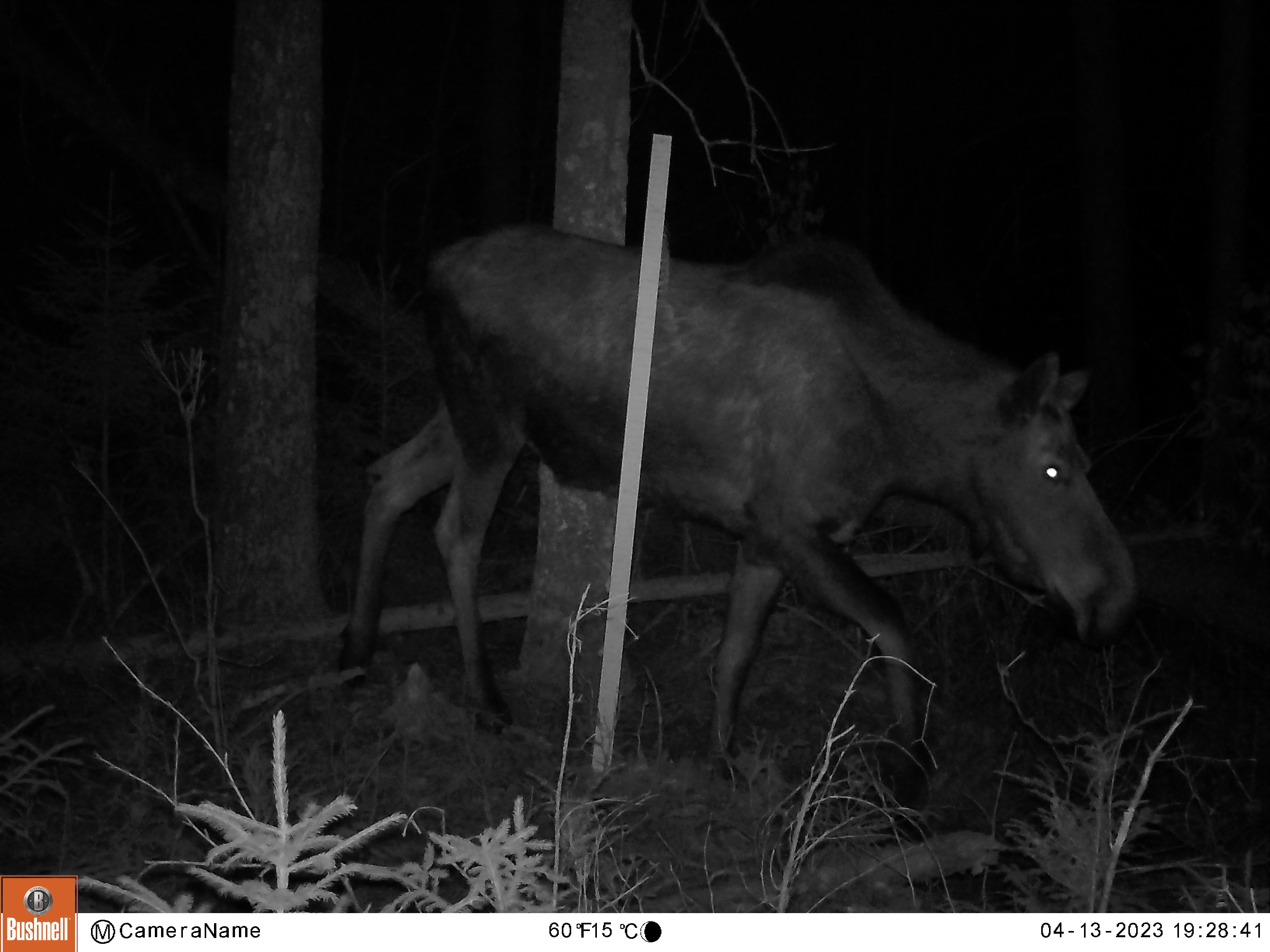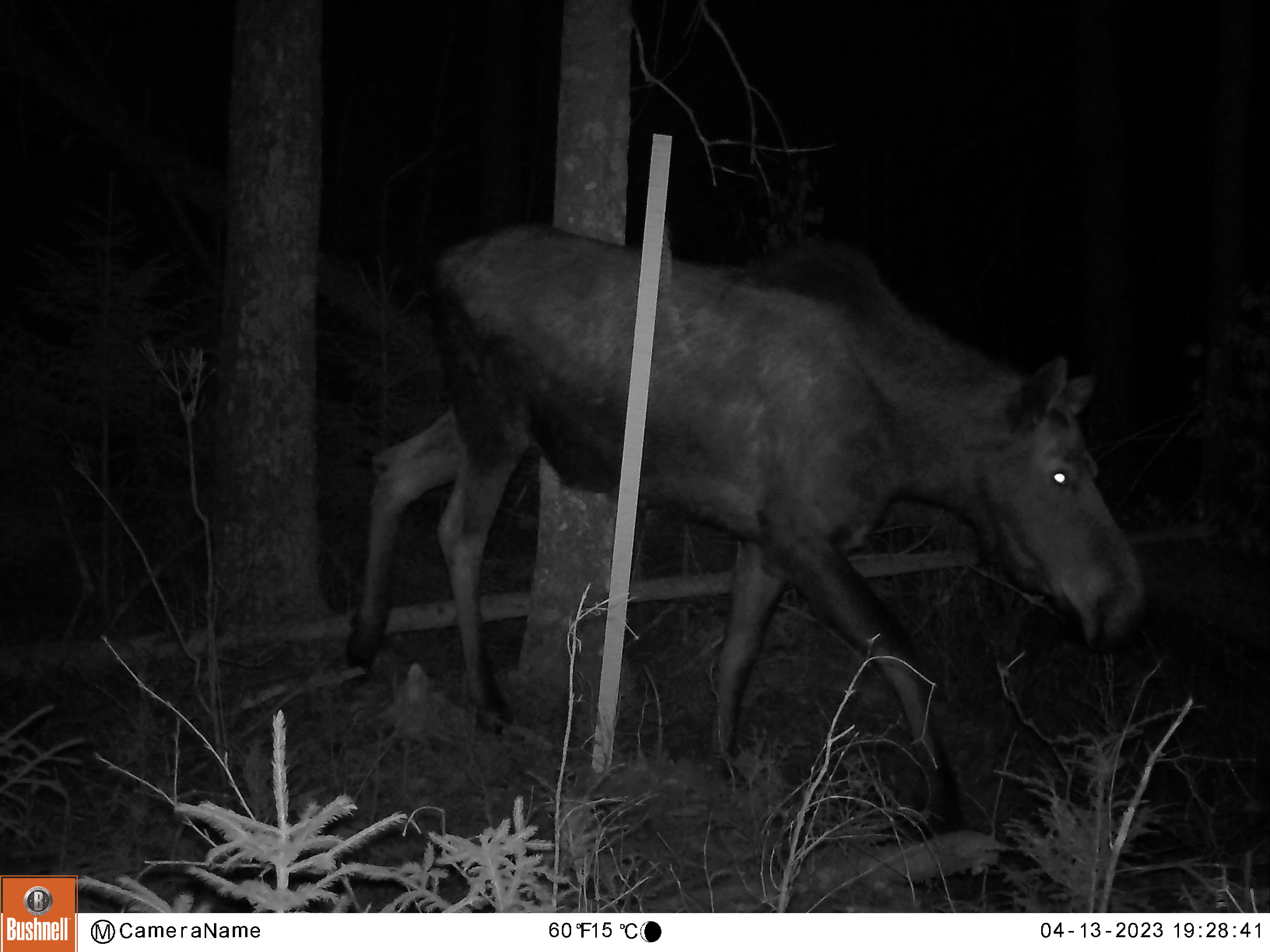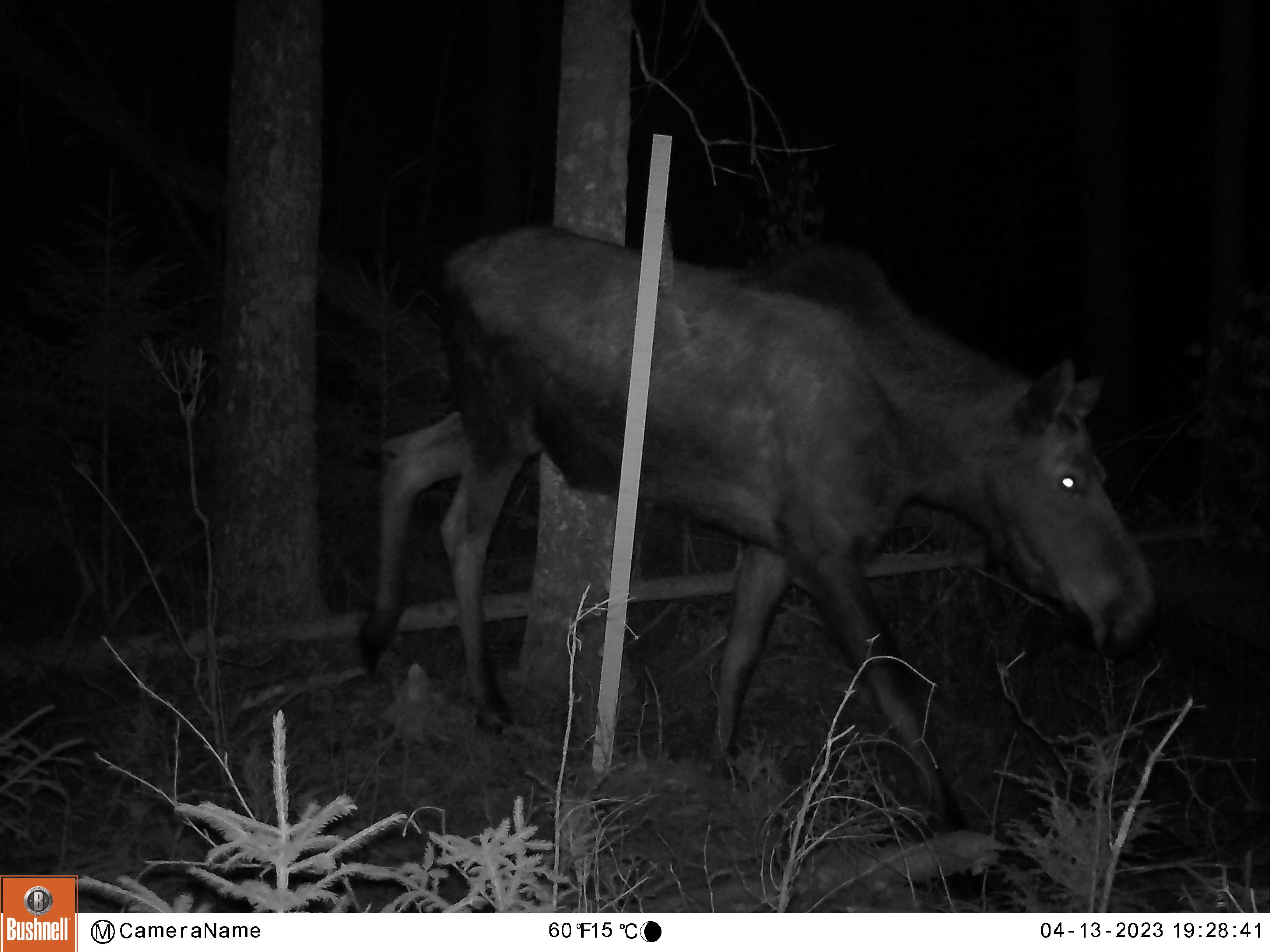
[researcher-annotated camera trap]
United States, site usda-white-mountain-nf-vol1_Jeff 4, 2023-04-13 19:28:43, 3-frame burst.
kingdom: Animalia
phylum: Chordata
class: Mammalia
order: Artiodactyla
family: Cervidae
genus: Alces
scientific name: Alces alces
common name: moose